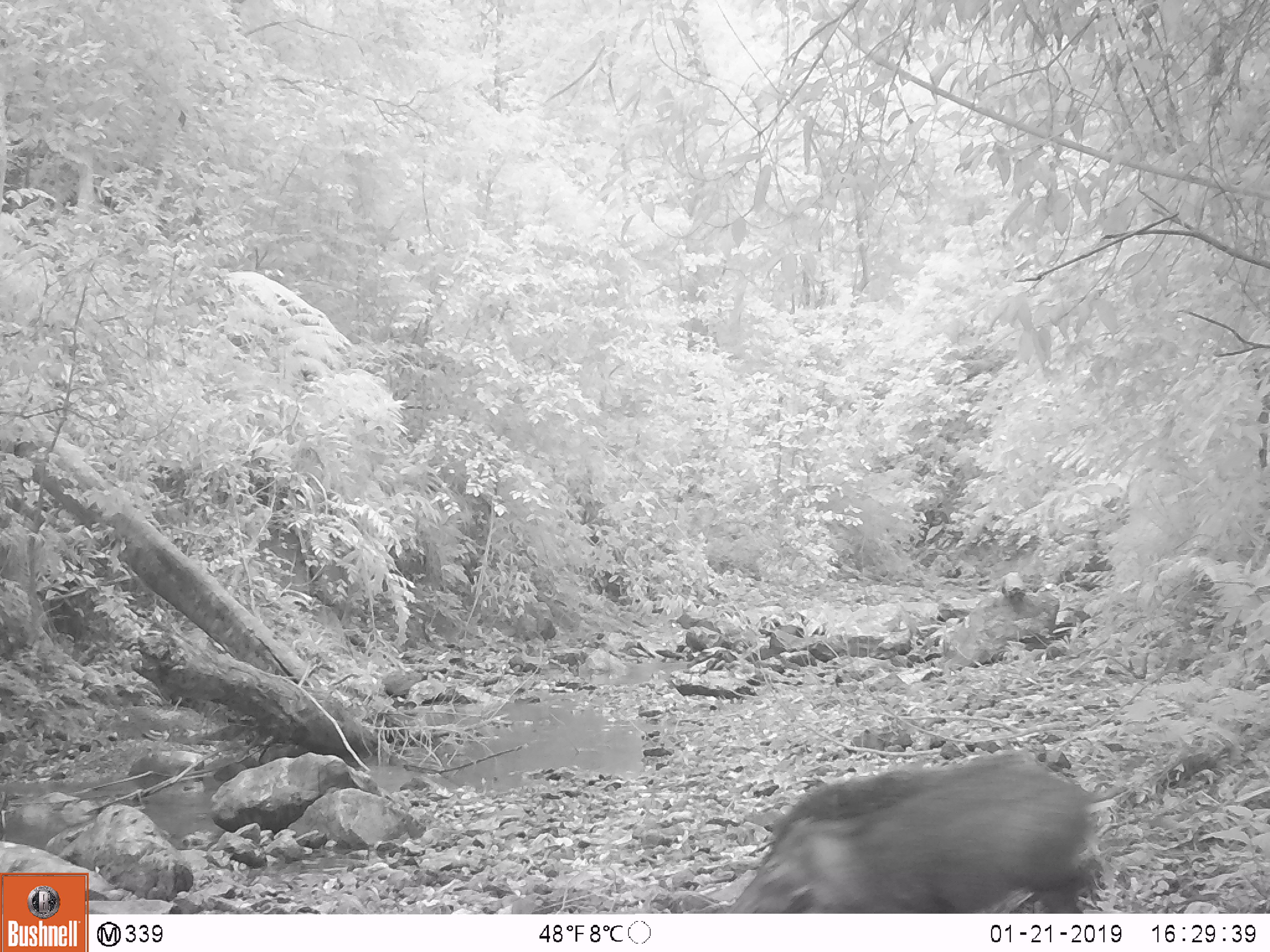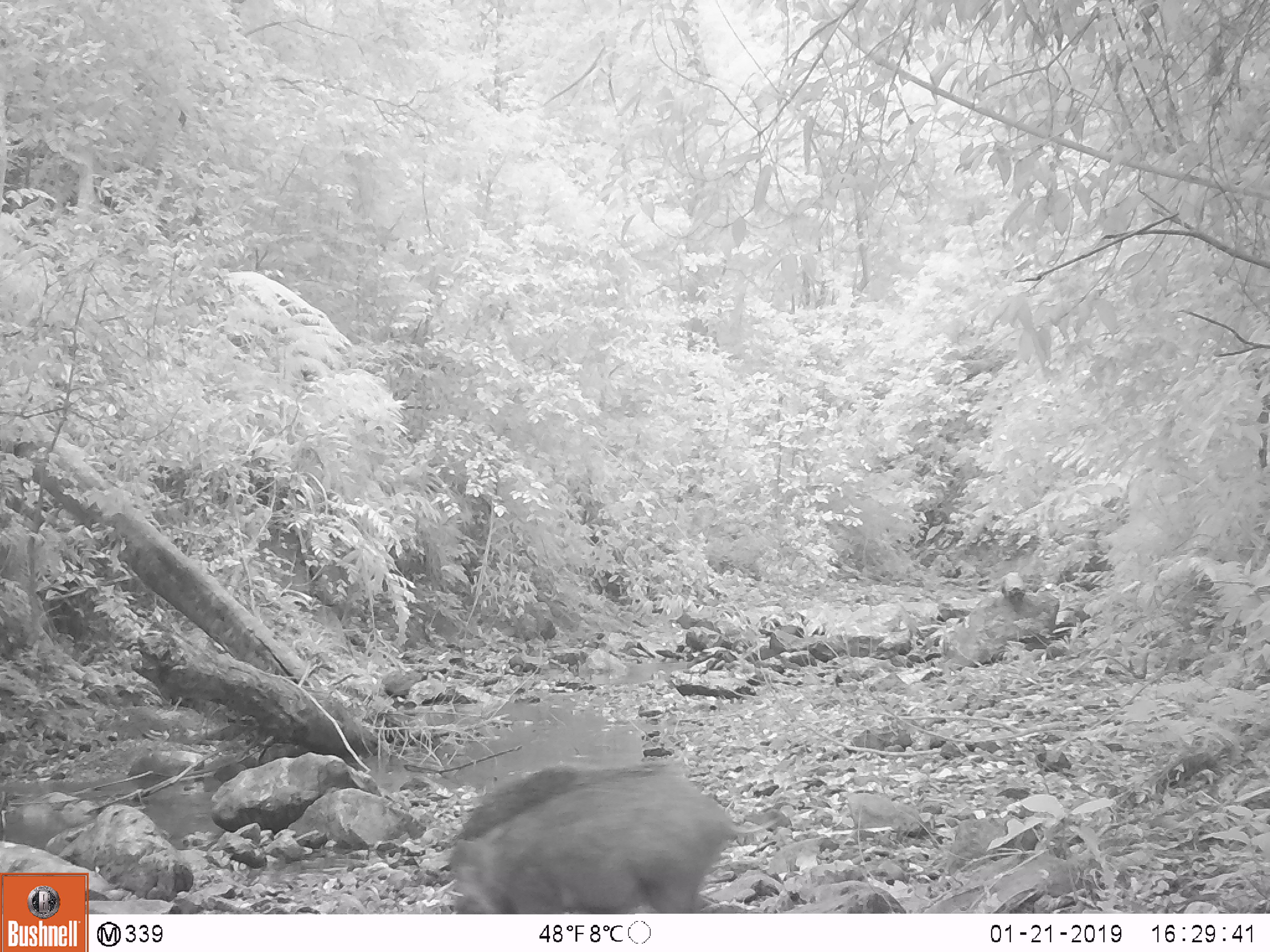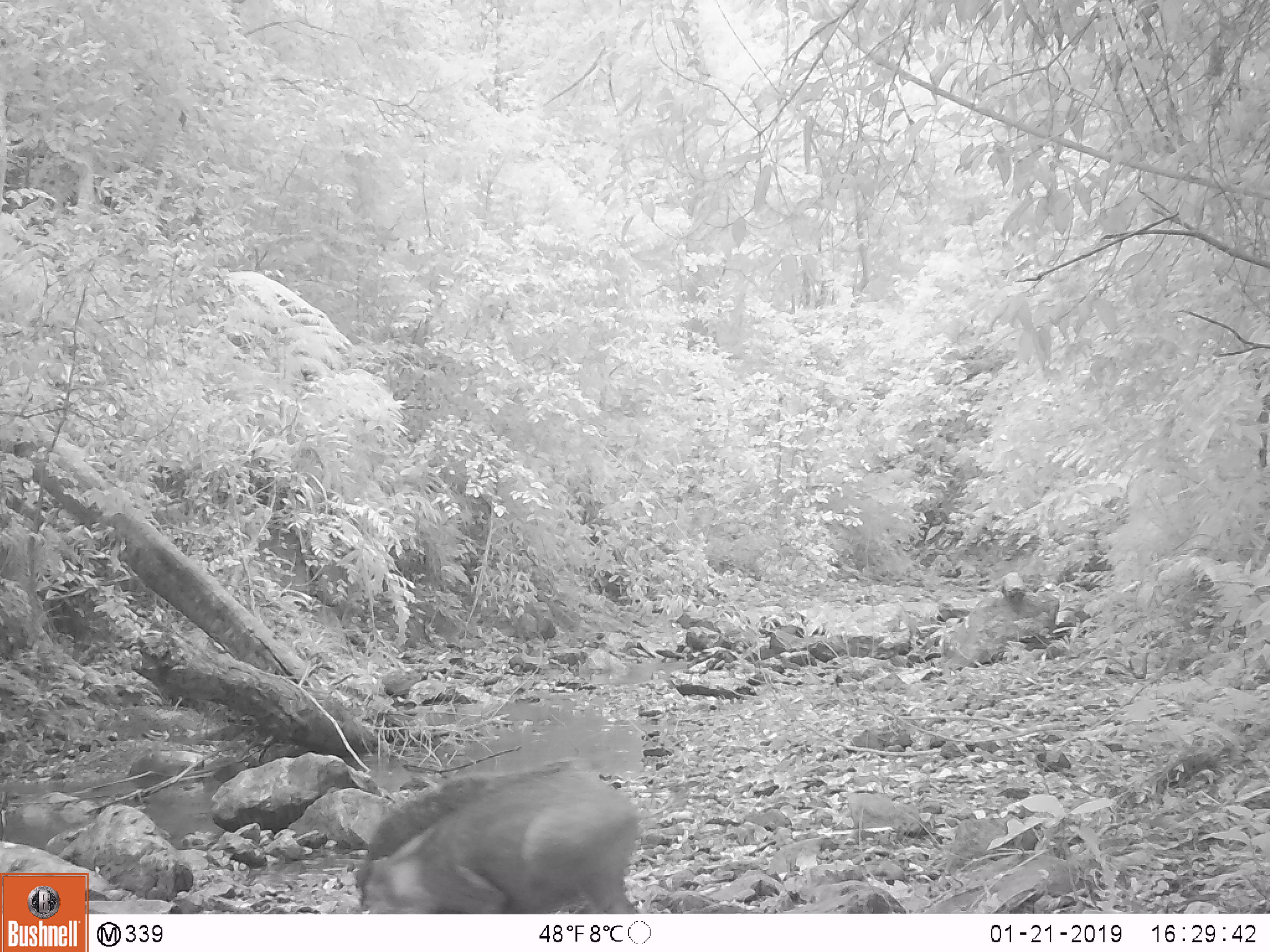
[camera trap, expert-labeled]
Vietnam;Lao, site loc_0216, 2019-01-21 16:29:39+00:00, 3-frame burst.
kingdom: Animalia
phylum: Chordata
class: Mammalia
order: Artiodactyla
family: Suidae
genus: Sus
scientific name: Sus scrofa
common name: eurasian wild pig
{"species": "eurasian wild pig (Sus scrofa)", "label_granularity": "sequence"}